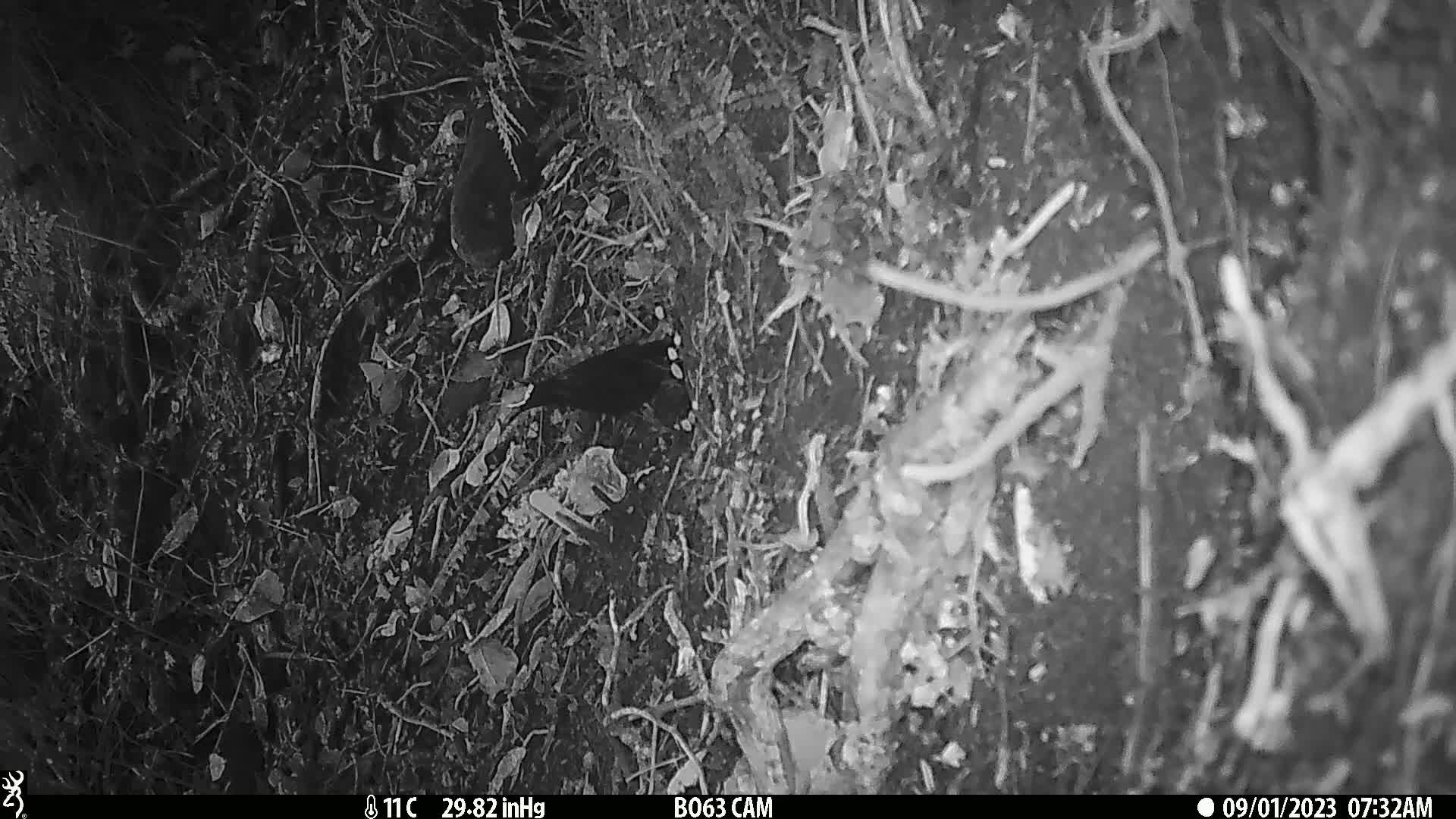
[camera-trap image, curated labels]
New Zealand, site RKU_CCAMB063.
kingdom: Animalia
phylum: Chordata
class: Aves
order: Passeriformes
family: Turdidae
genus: Turdus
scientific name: Turdus merula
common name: eurasian blackbird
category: blackbird